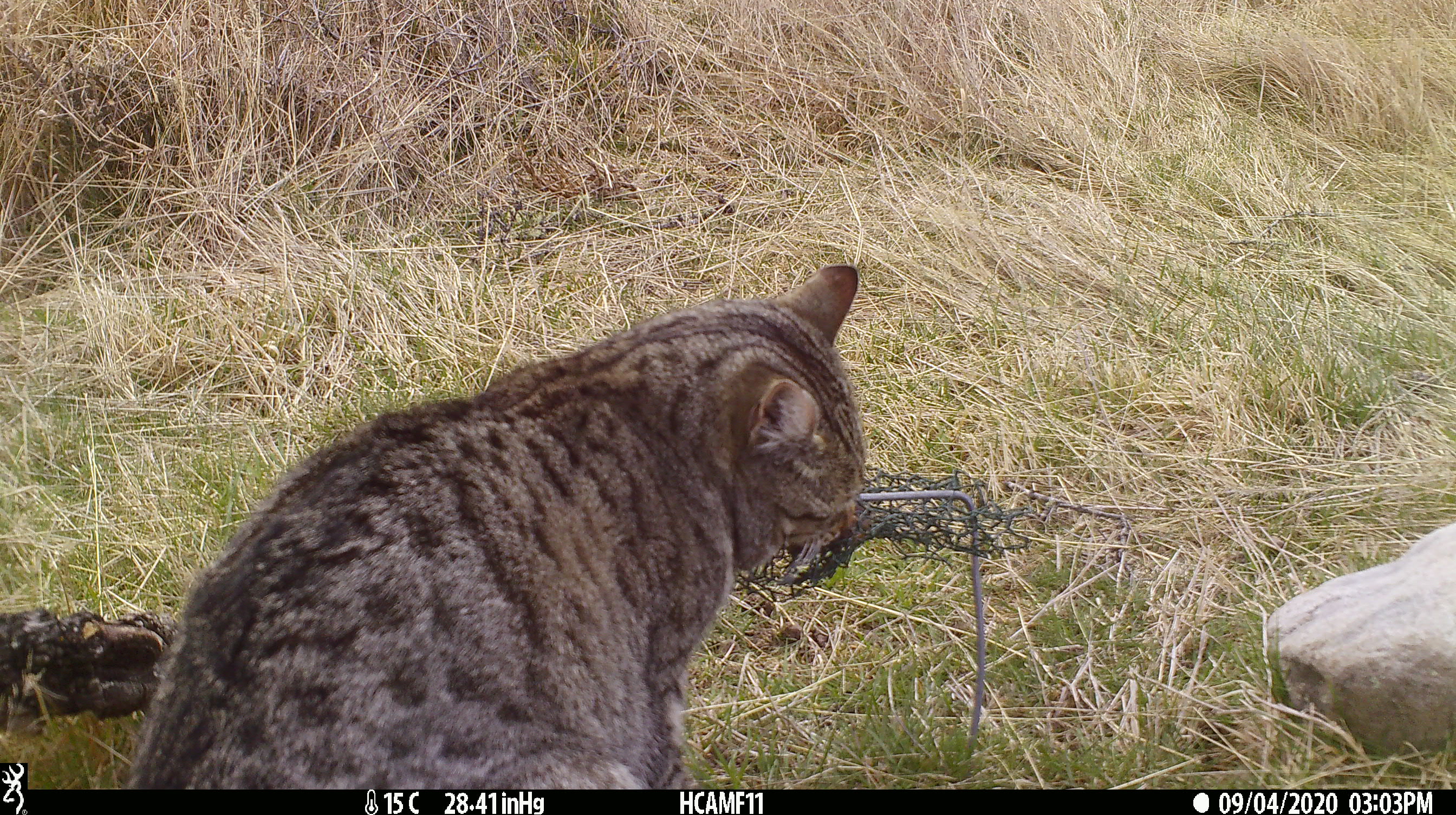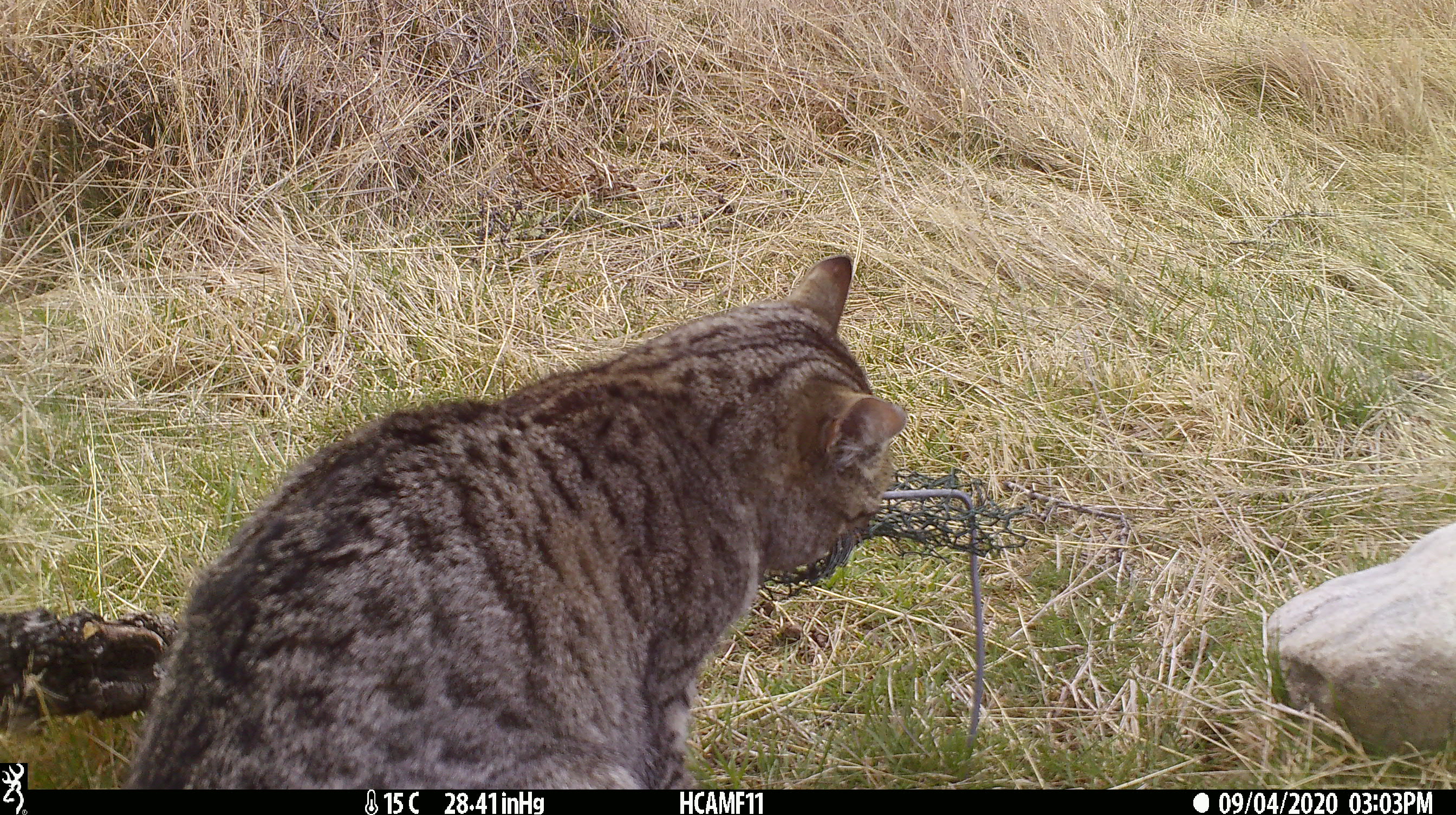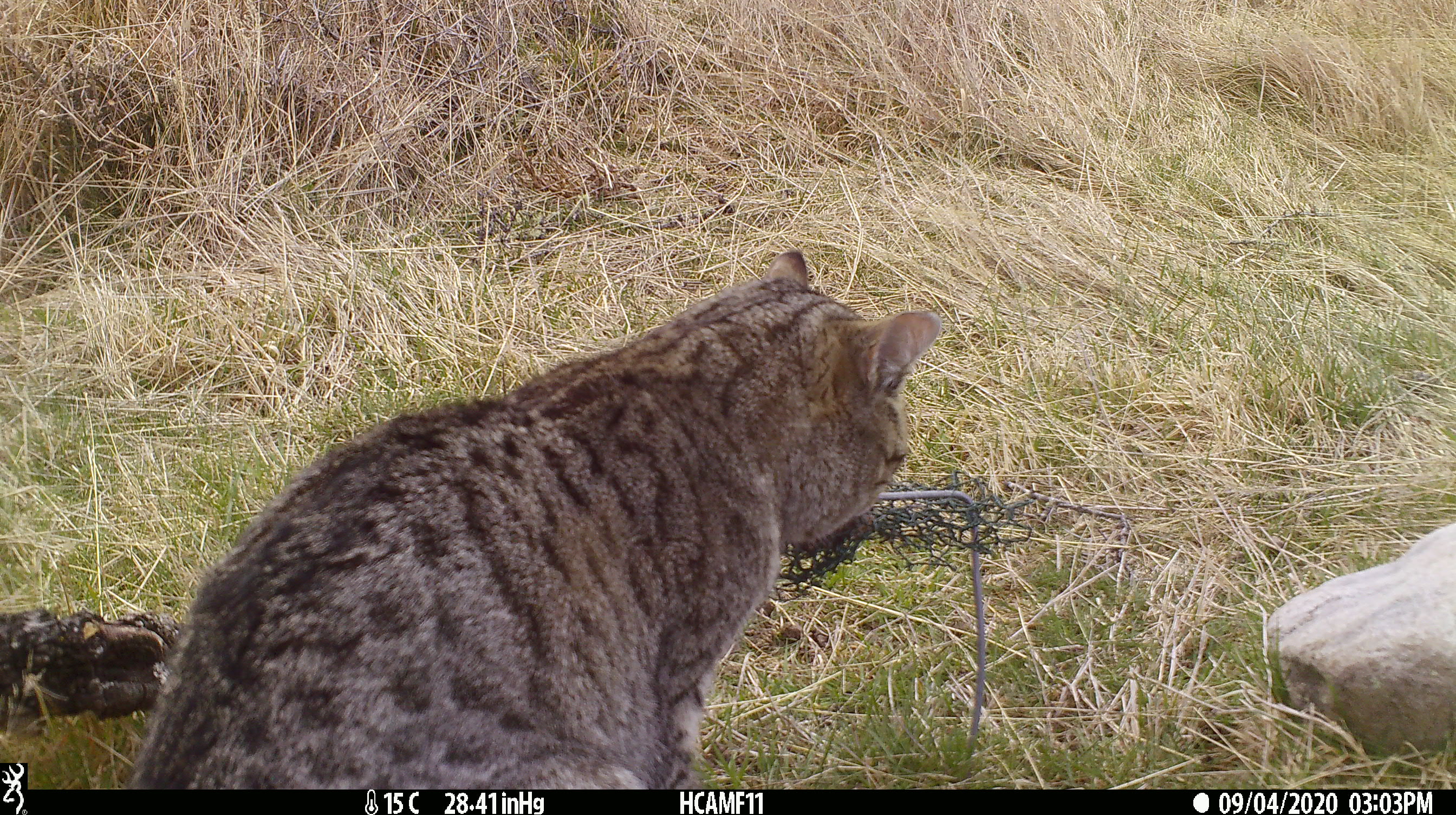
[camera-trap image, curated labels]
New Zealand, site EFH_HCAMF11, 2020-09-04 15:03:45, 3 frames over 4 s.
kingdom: Animalia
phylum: Chordata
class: Mammalia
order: Carnivora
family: Felidae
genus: Felis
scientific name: Felis catus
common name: domestic cat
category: cat